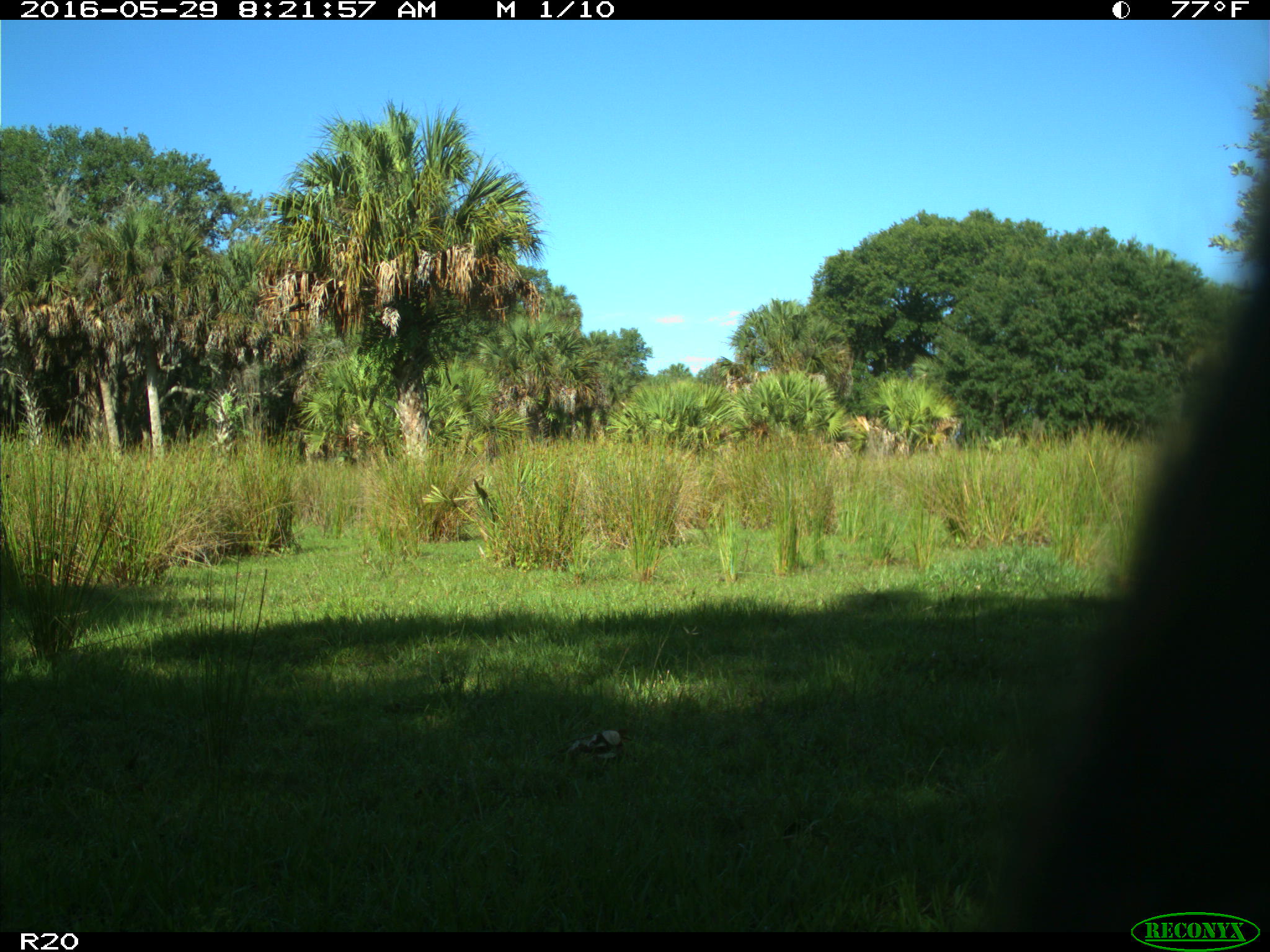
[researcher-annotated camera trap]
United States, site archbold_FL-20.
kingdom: Animalia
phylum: Chordata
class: Mammalia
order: Artiodactyla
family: Bovidae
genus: Bos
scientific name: Bos taurus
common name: domestic cow